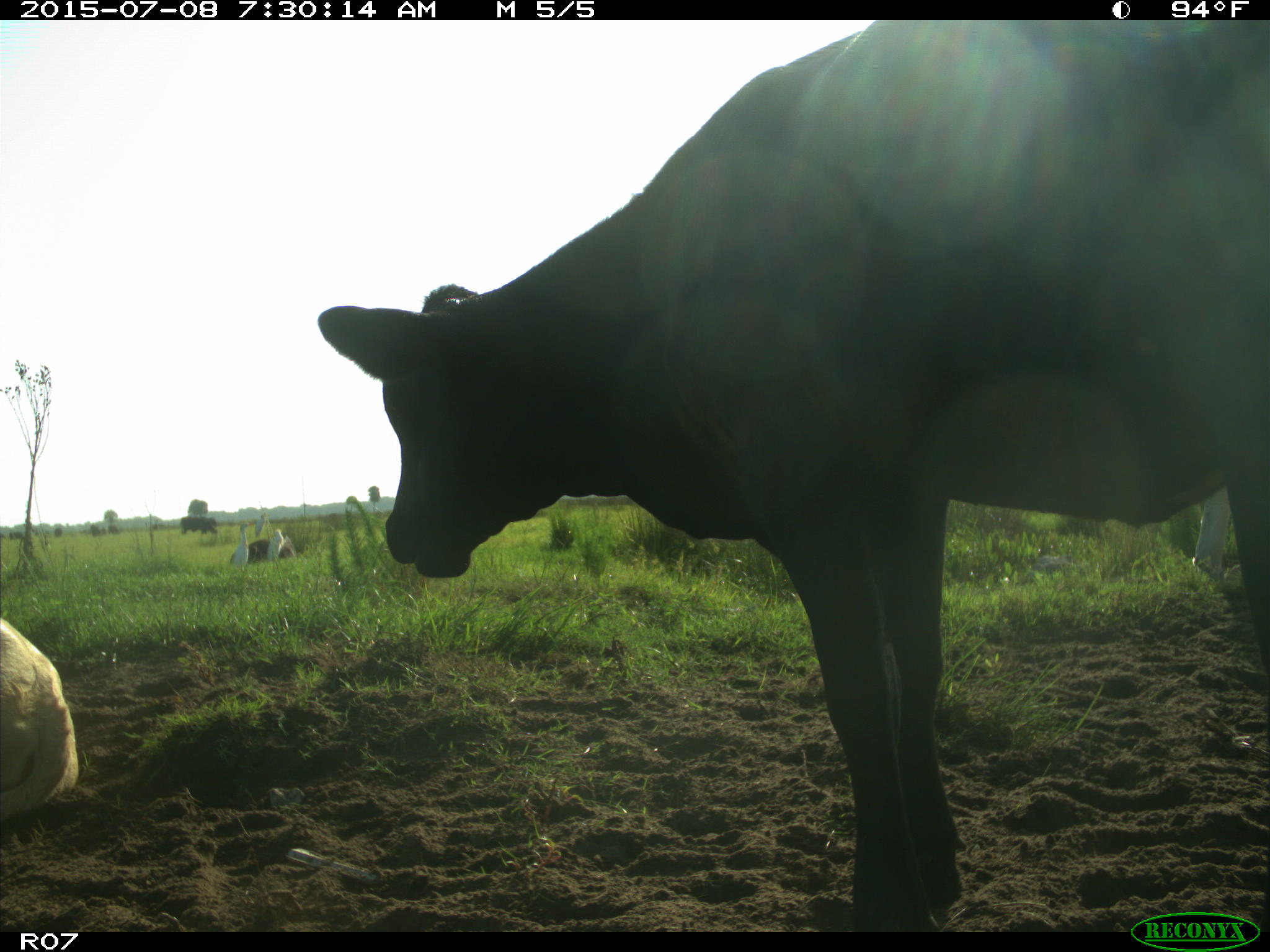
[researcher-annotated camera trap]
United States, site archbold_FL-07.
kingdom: Animalia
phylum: Chordata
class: Mammalia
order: Artiodactyla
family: Bovidae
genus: Bos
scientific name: Bos taurus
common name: domestic cow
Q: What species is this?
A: Bos taurus (domestic cow).